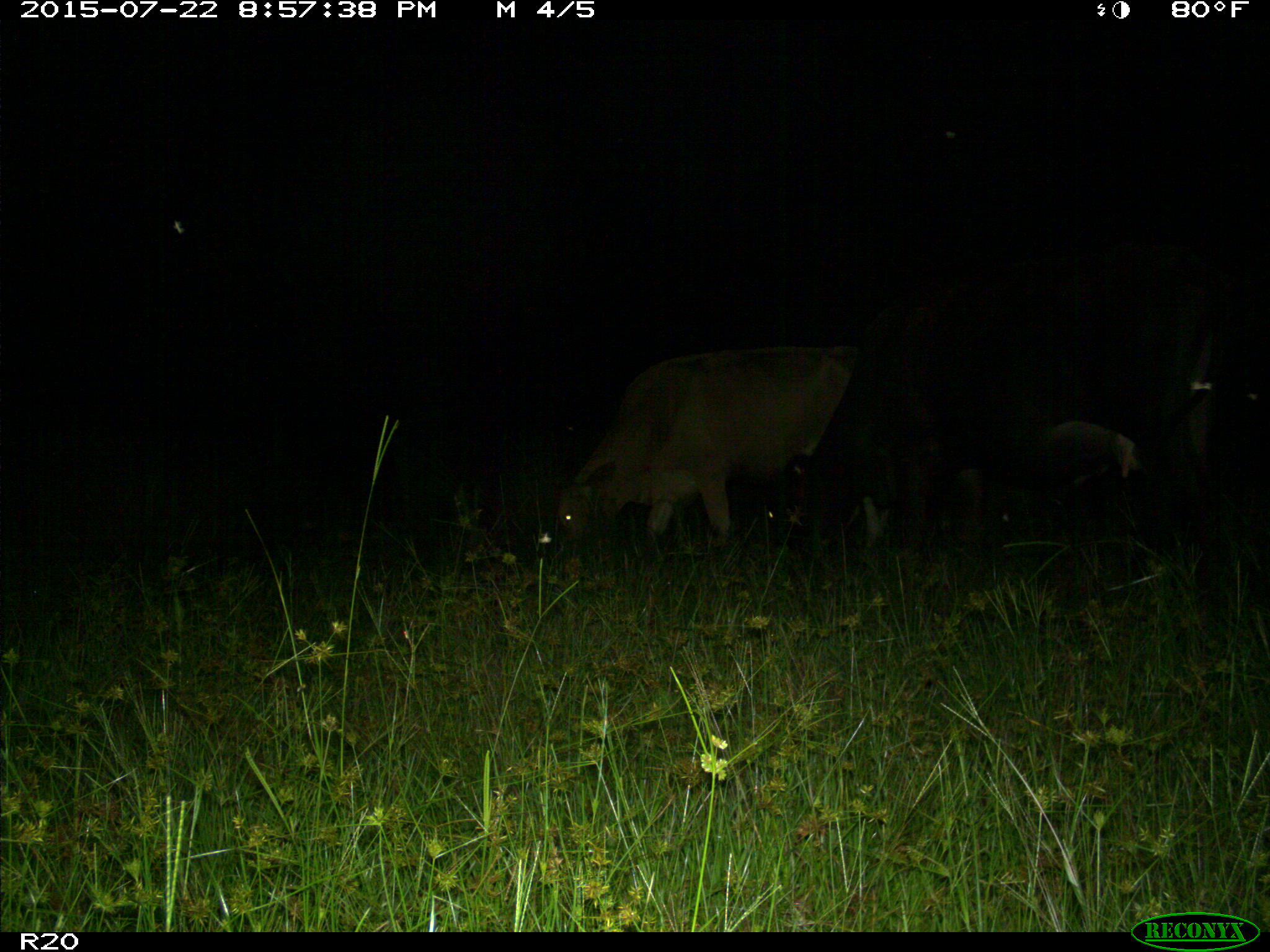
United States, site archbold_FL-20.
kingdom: Animalia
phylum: Chordata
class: Mammalia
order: Artiodactyla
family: Bovidae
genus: Bos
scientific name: Bos taurus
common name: domestic cow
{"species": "Bos taurus (domestic cow)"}